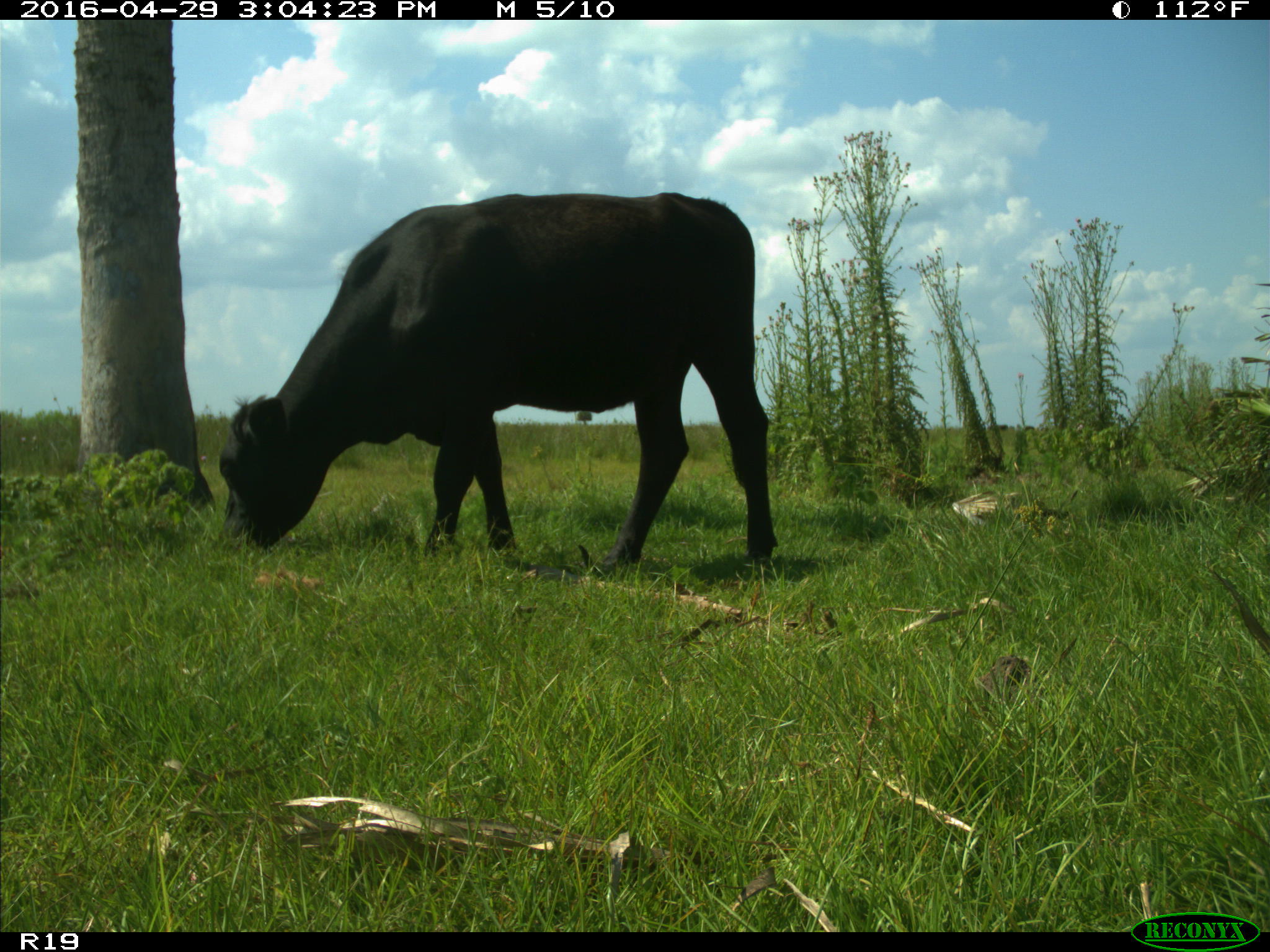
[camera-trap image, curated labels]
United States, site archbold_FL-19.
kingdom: Animalia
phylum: Chordata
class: Mammalia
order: Artiodactyla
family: Bovidae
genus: Bos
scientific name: Bos taurus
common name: domestic cow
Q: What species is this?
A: Bos taurus (domestic cow).